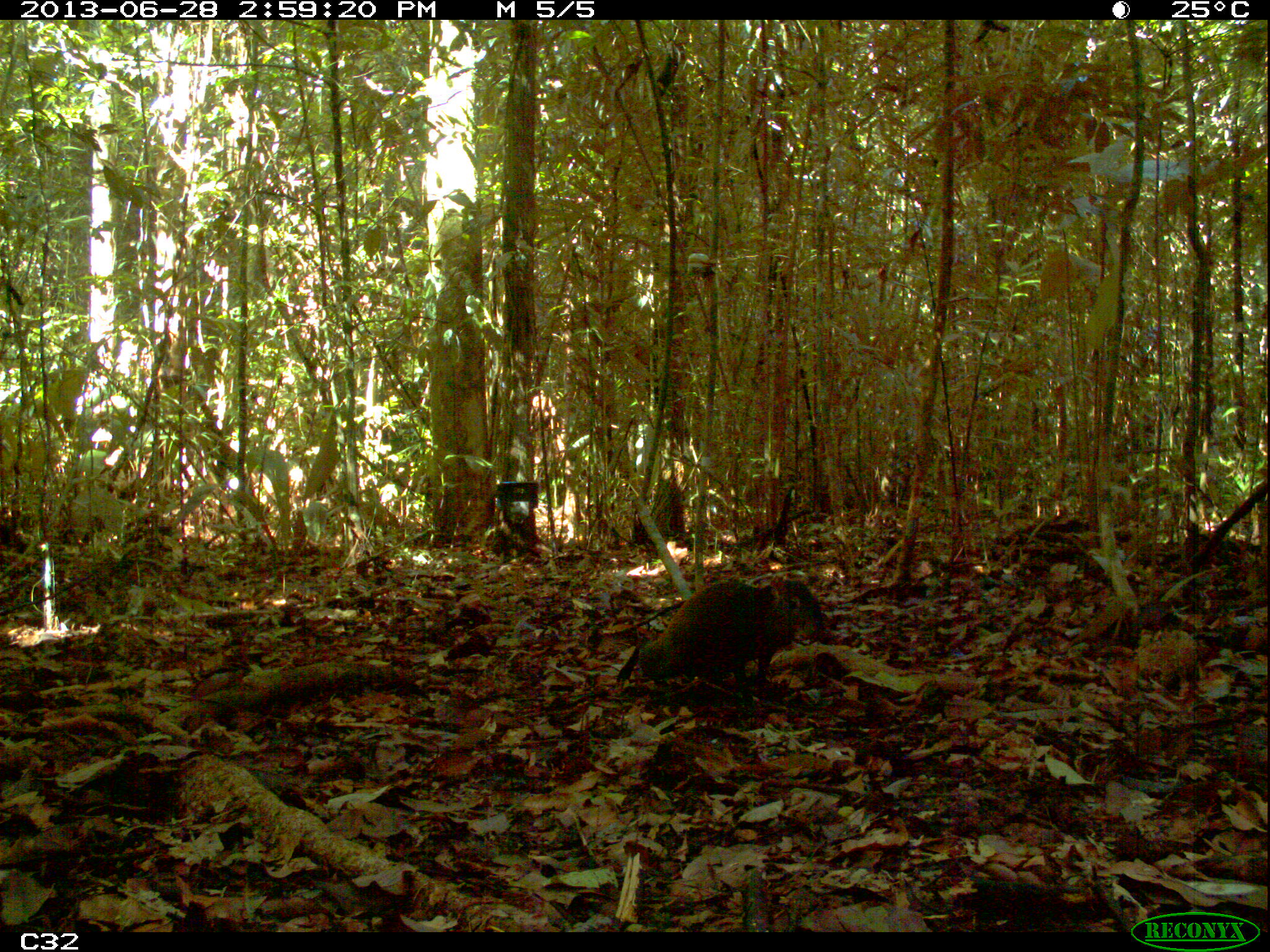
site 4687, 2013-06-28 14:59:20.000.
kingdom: Animalia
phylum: Chordata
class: Mammalia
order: Rodentia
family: Dasyproctidae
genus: Dasyprocta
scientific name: Dasyprocta leporina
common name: red-rumped agouti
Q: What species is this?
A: Dasyprocta leporina (red-rumped agouti).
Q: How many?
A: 1.